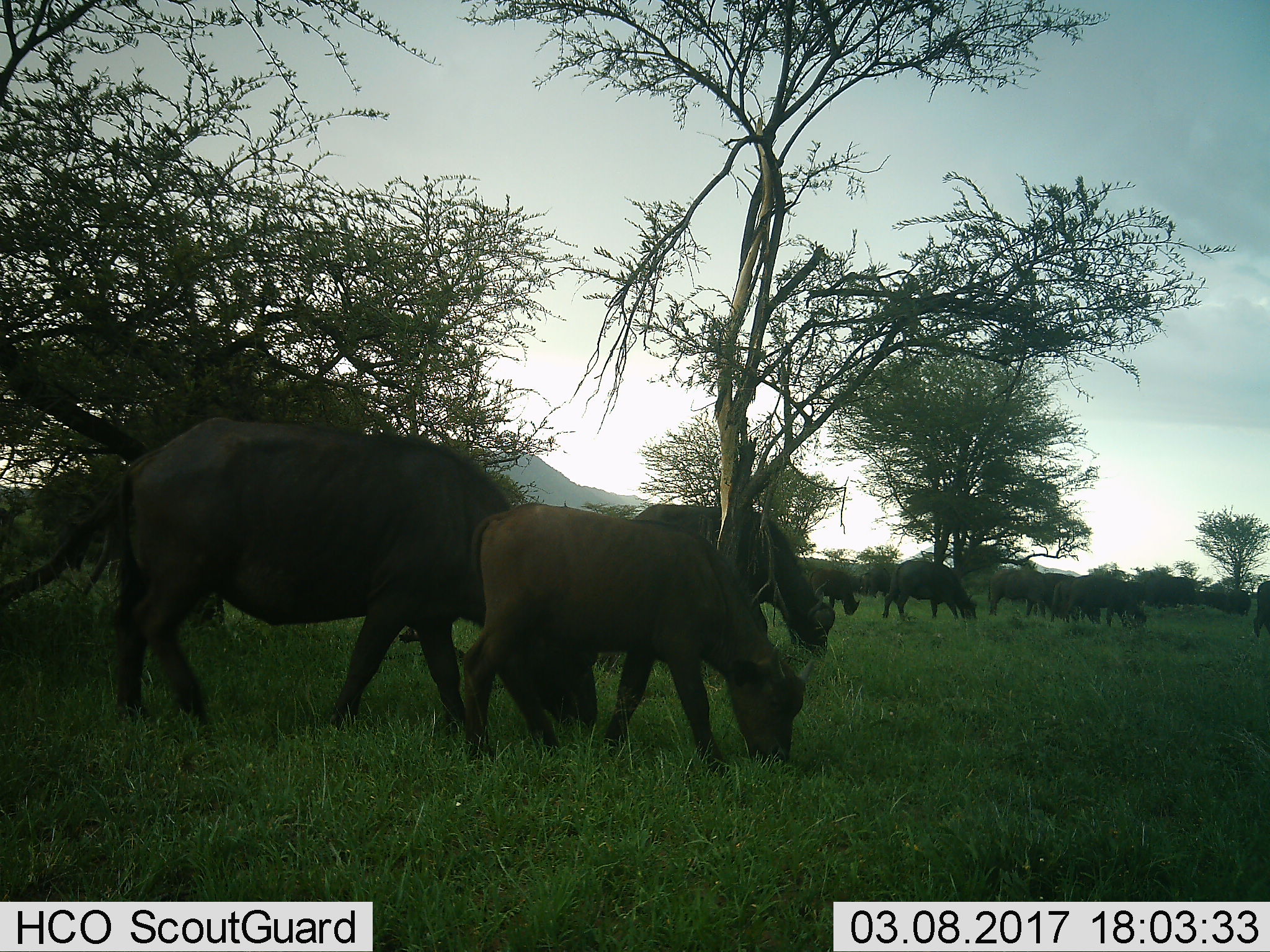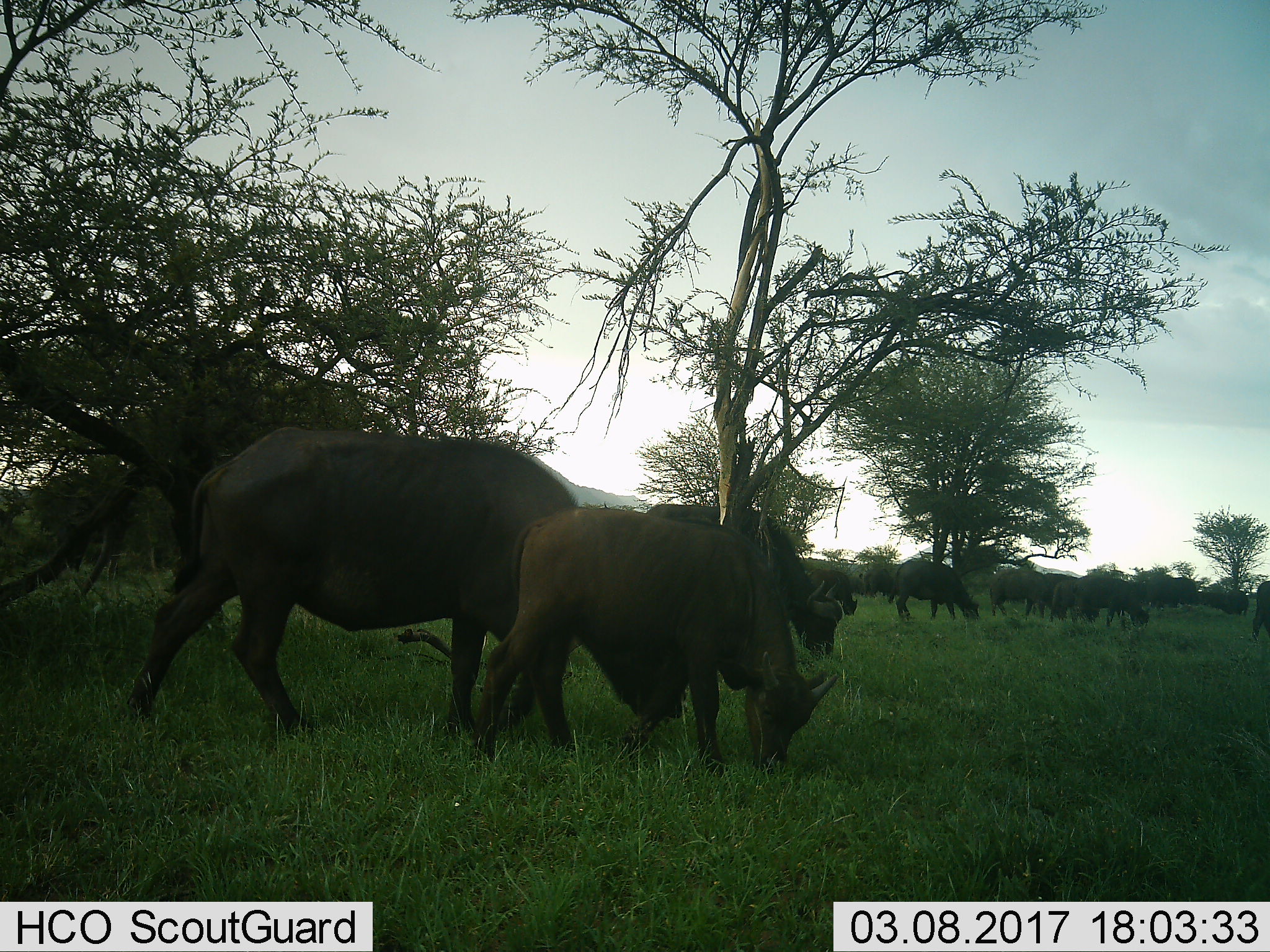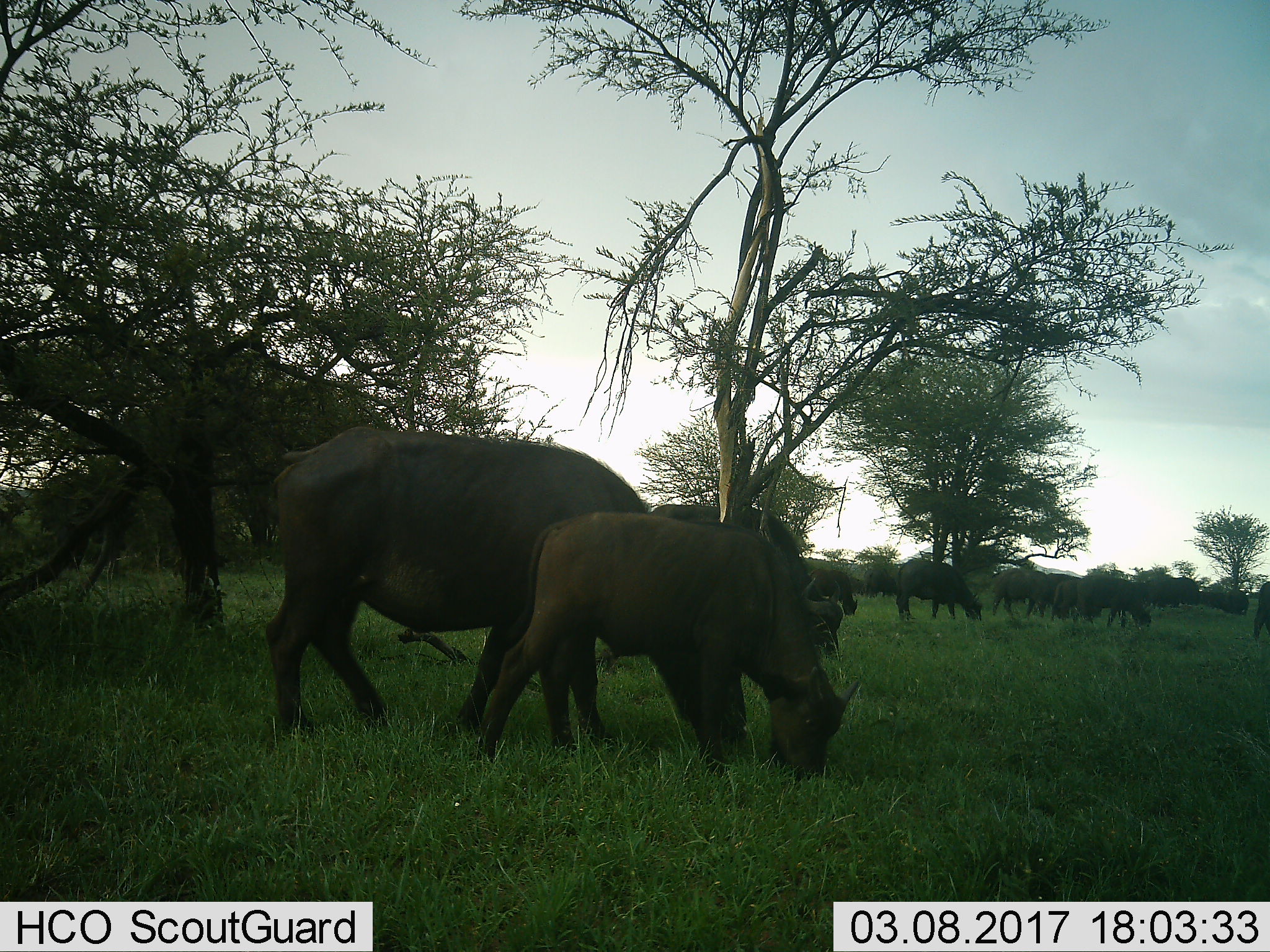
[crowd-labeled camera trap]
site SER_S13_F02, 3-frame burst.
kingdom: Animalia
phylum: Chordata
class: Mammalia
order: Artiodactyla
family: Bovidae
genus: Syncerus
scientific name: Syncerus caffer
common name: african buffalo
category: buffalo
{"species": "buffalo (african buffalo) (Syncerus caffer)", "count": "11-50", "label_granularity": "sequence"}